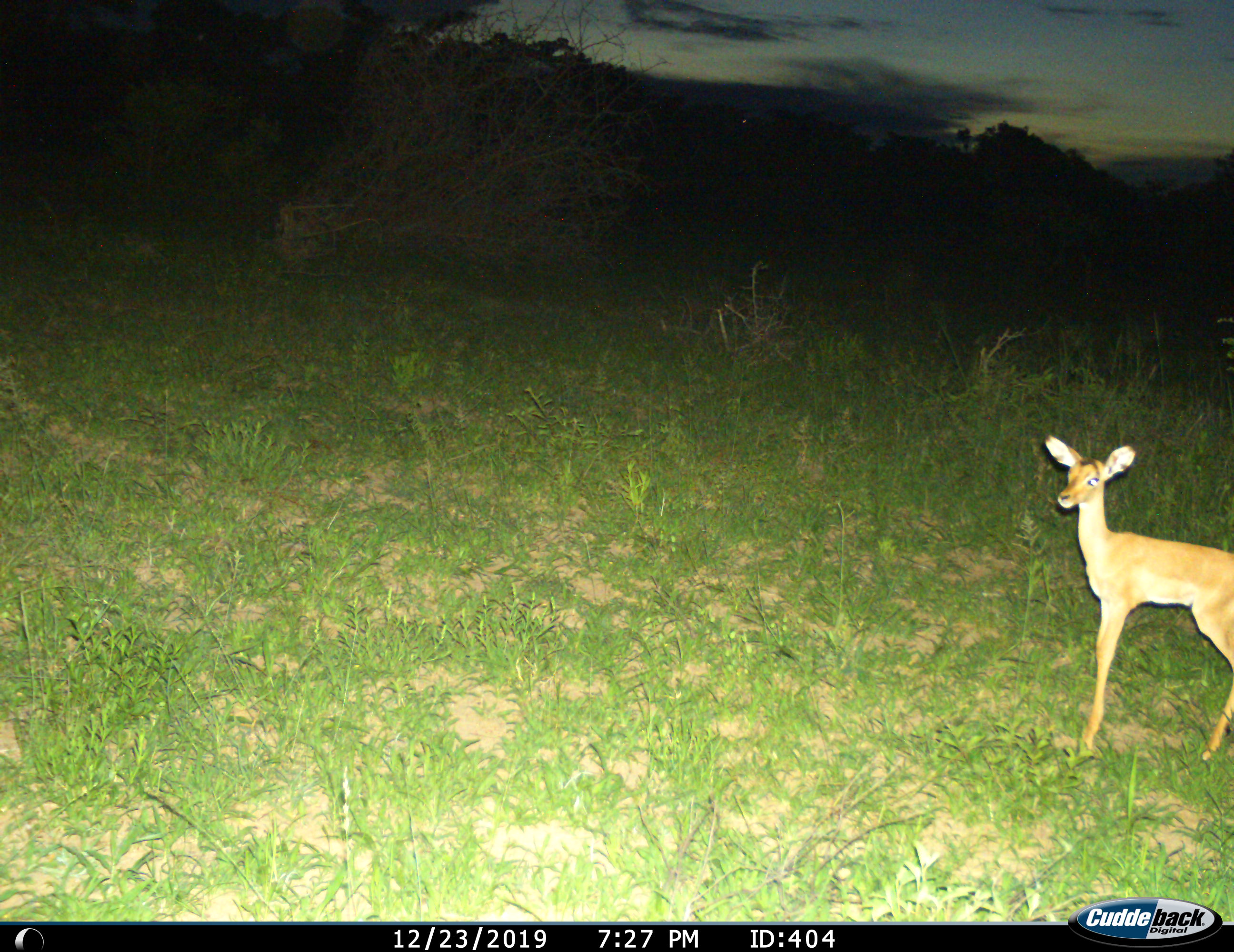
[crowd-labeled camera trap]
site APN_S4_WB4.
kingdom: Animalia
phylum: Chordata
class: Mammalia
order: Artiodactyla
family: Bovidae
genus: Aepyceros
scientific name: Aepyceros melampus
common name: impala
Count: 1.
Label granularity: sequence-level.